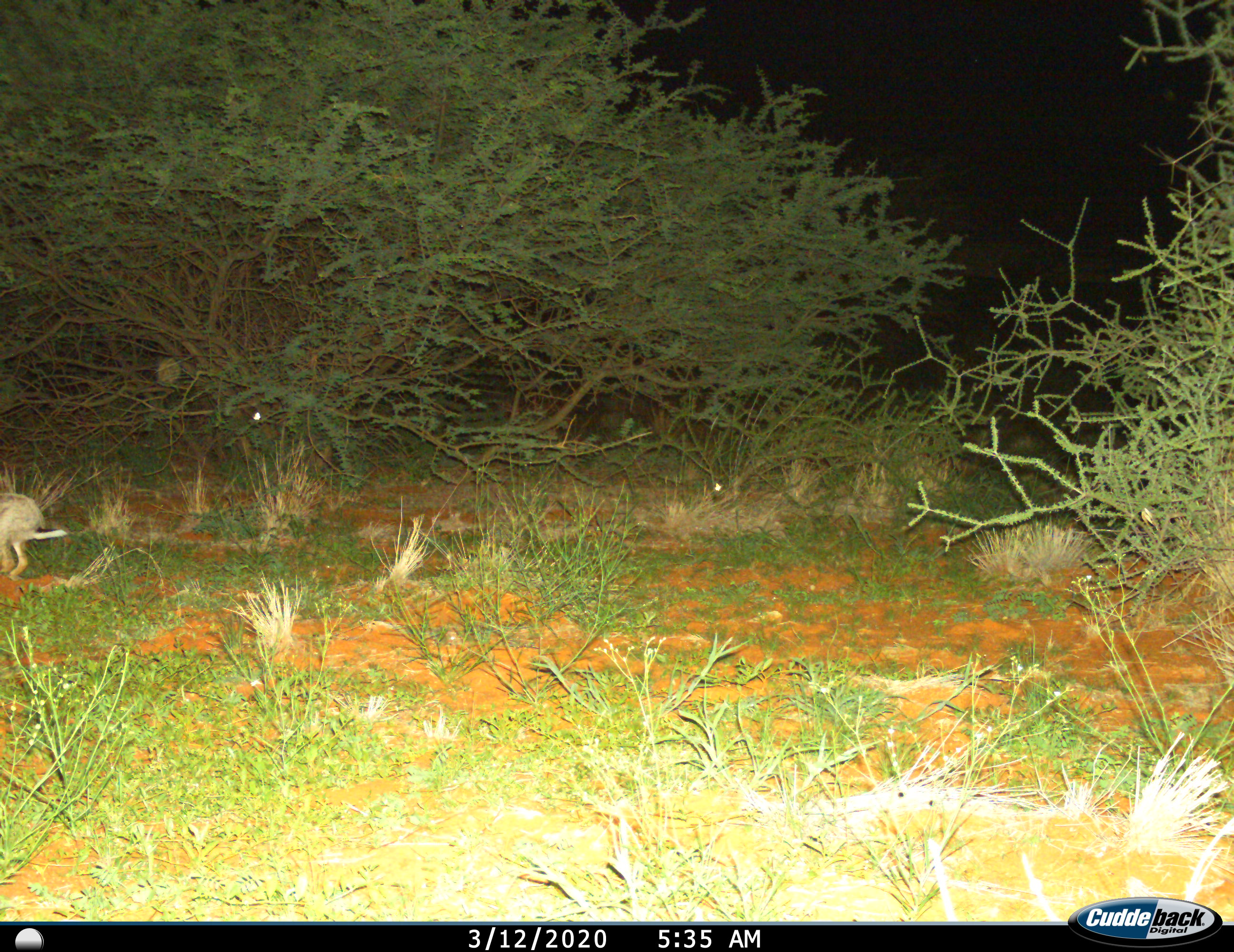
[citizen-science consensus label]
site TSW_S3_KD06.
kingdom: Animalia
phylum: Chordata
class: Mammalia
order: Lagomorpha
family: Leporidae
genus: Lepus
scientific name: Lepus capensis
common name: cape hare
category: harecape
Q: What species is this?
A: Harecape (cape hare) (Lepus capensis).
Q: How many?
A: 1.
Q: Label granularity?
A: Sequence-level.